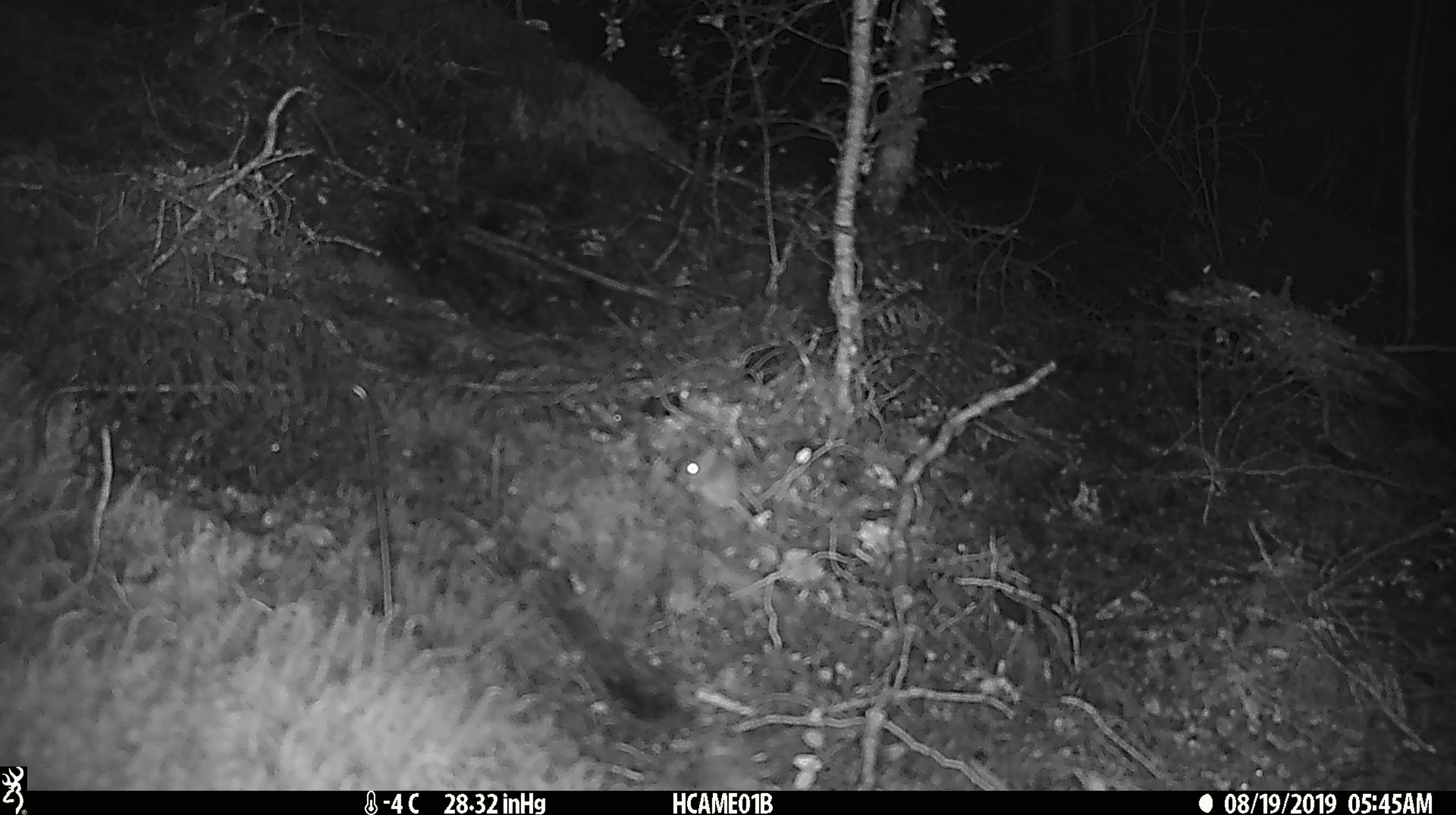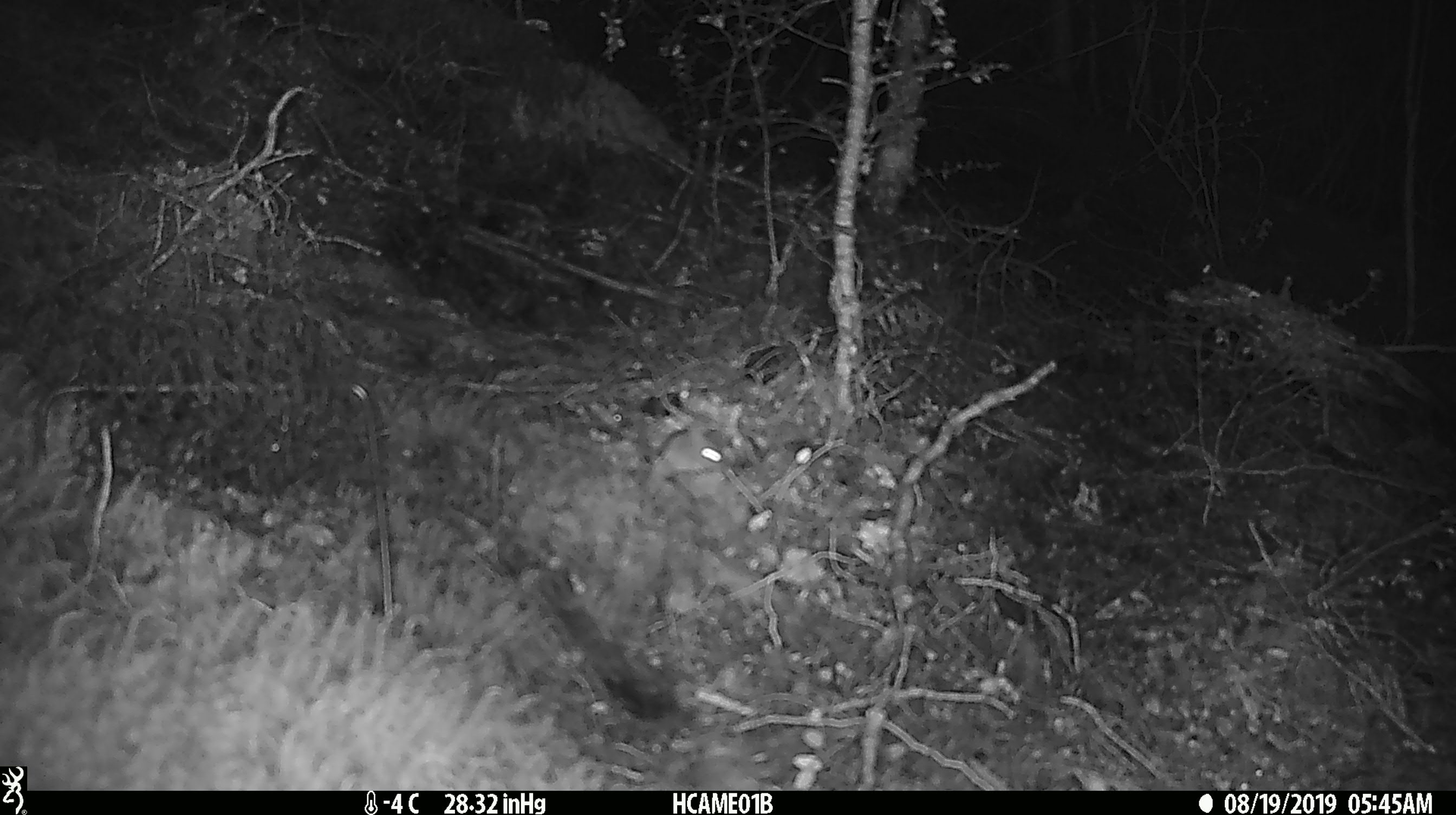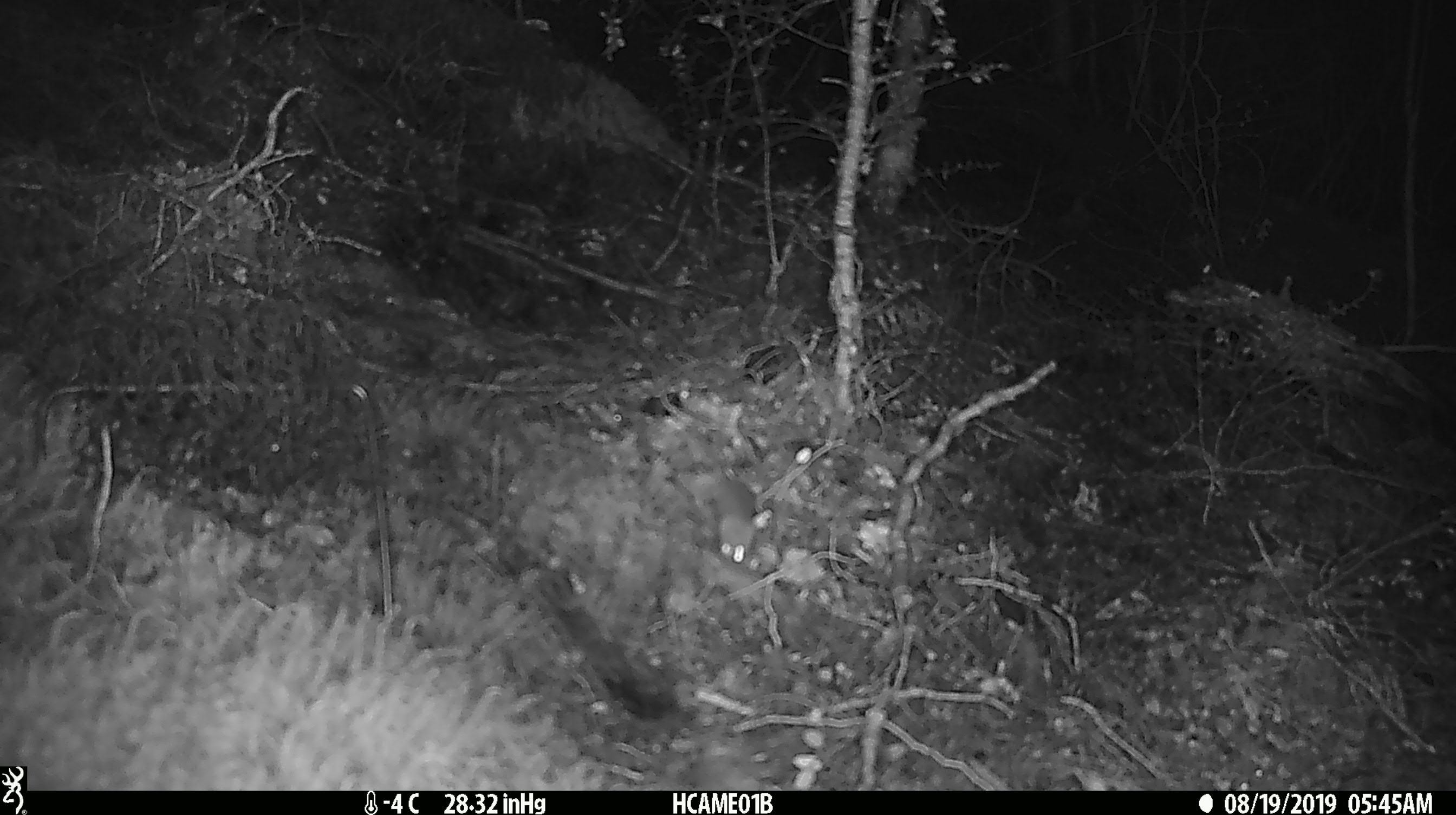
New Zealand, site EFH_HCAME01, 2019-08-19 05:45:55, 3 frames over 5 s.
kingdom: Animalia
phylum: Chordata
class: Mammalia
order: Rodentia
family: Muridae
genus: Mus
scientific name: Mus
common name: mouse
Mouse (Mus).